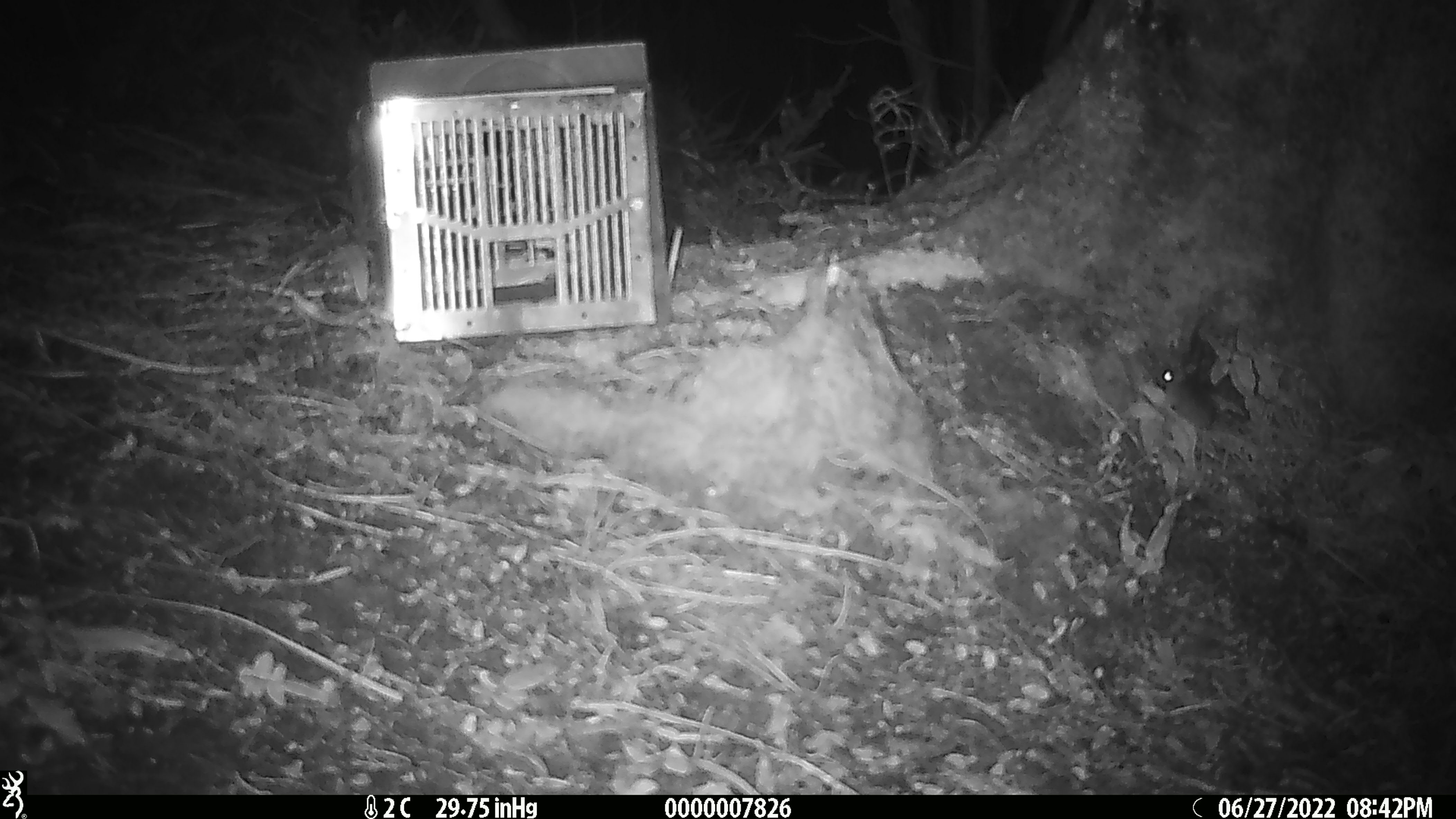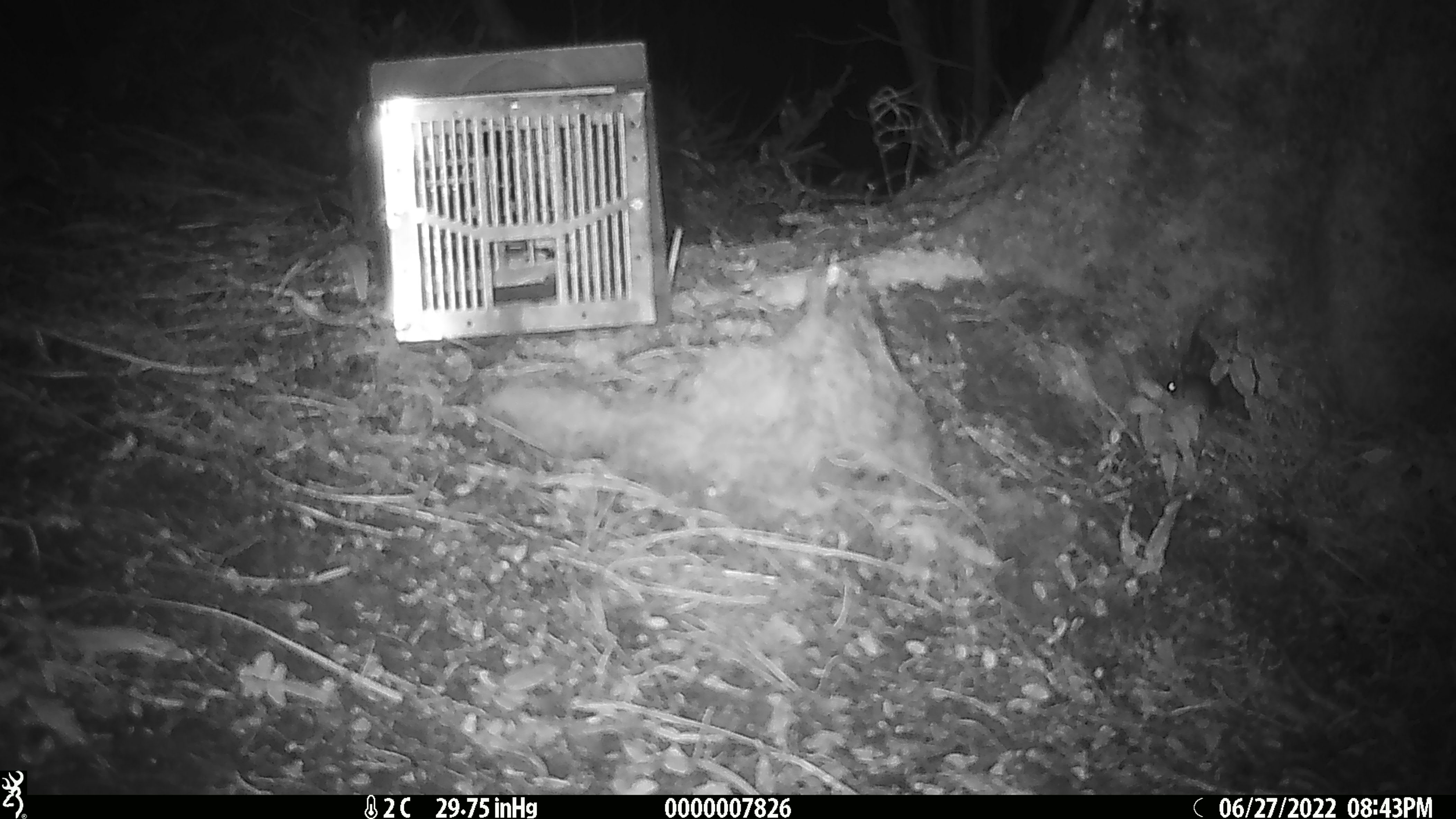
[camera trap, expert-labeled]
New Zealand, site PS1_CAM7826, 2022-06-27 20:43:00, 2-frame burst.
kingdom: Animalia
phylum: Chordata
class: Mammalia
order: Rodentia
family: Muridae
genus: Mus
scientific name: Mus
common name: mouse